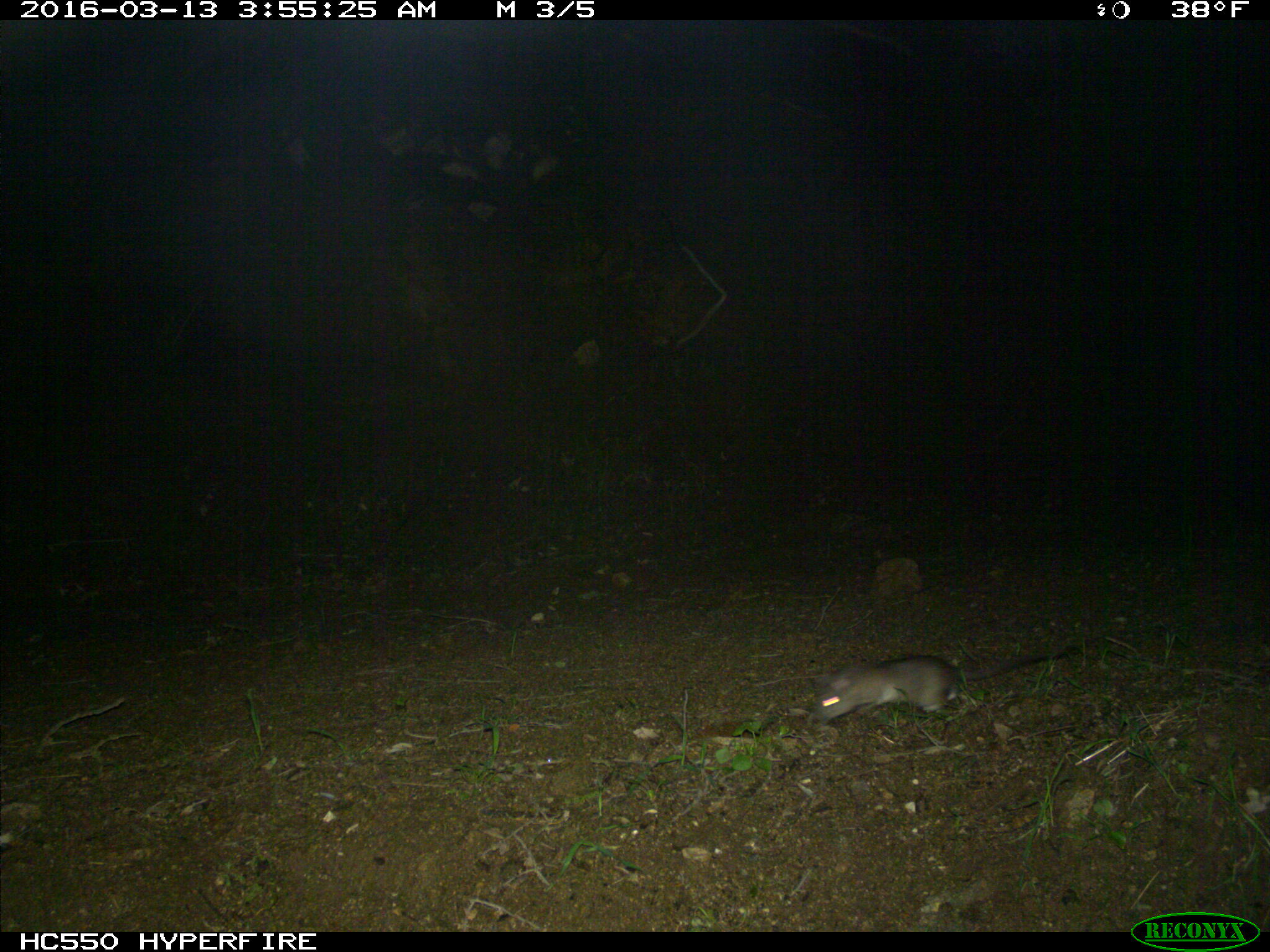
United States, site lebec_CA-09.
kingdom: Animalia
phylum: Chordata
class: Mammalia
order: Rodentia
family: Cricetidae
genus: Neotoma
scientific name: Neotoma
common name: pack rat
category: unidentified pack rat